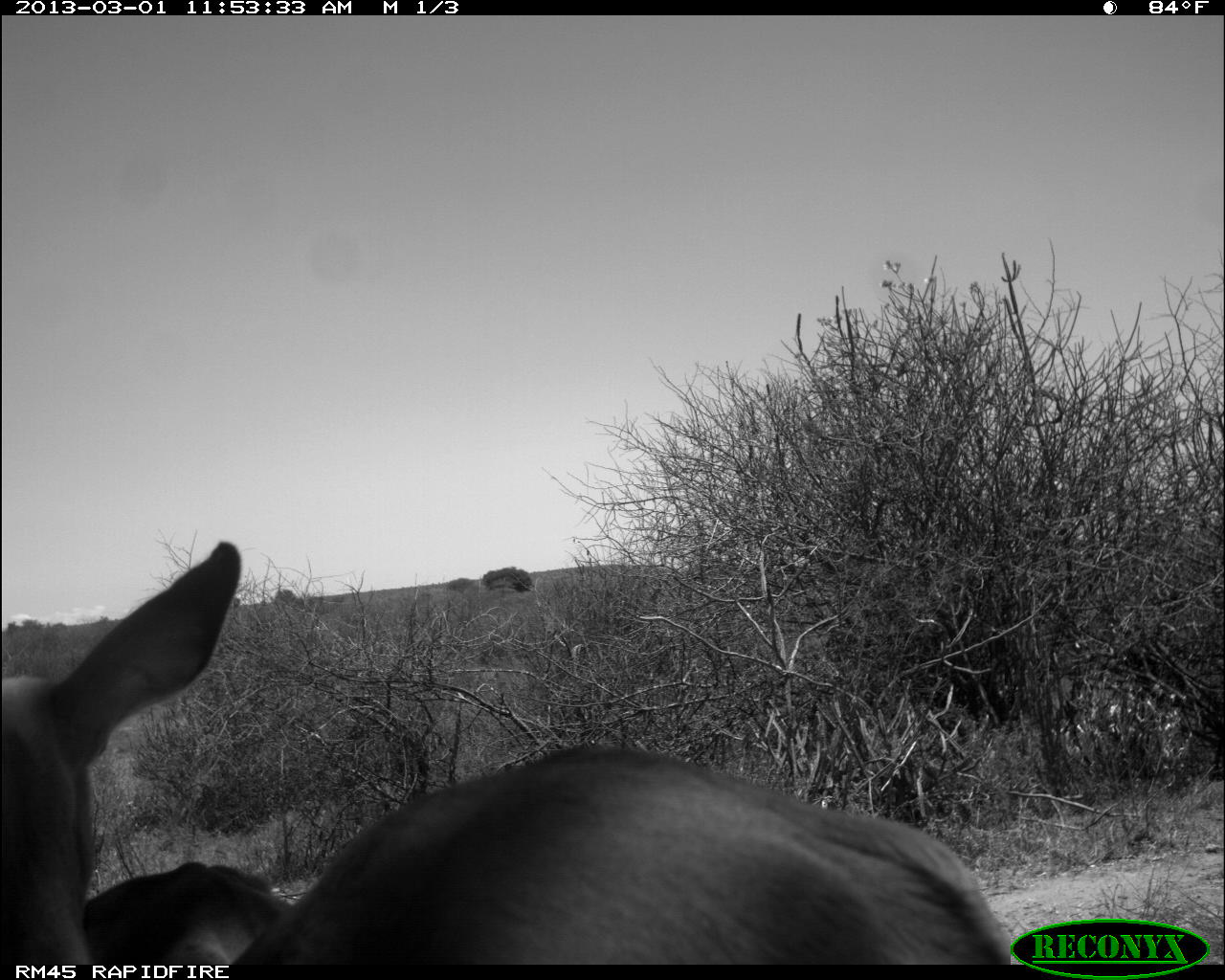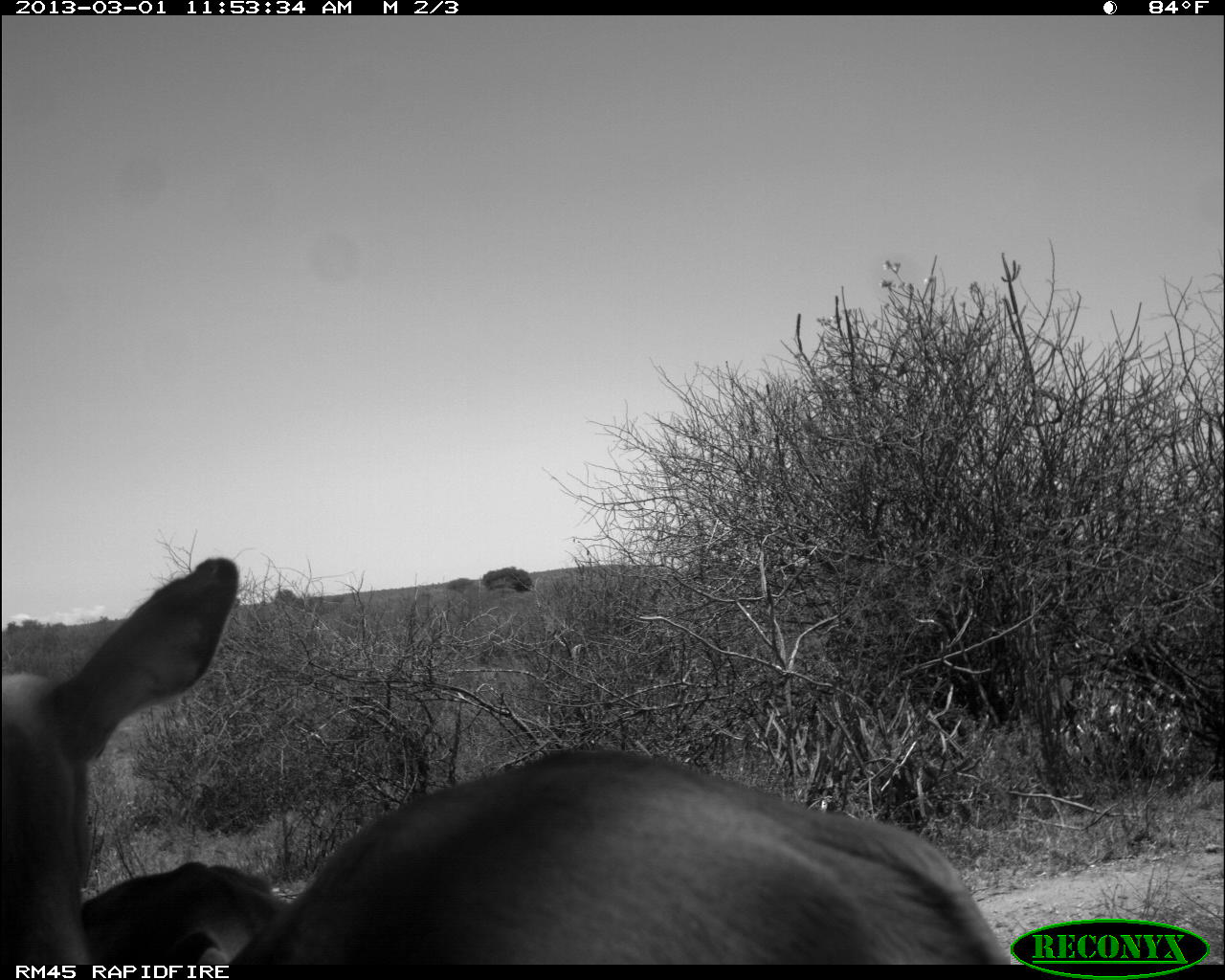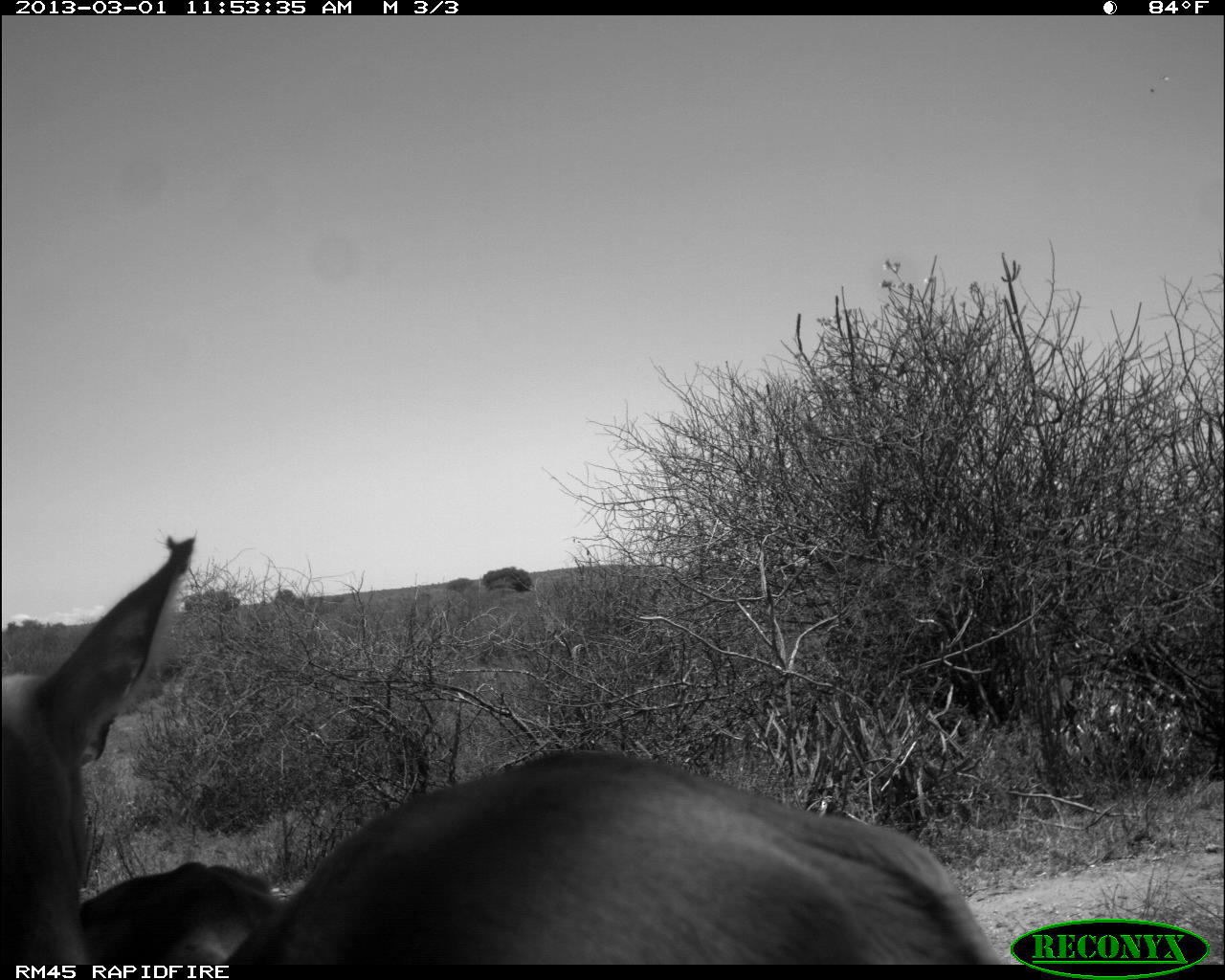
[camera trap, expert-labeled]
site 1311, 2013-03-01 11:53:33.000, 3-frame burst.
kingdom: Animalia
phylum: Chordata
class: Mammalia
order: Artiodactyla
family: Bovidae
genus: Aepyceros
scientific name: Aepyceros melampus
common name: impala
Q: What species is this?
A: Aepyceros melampus (impala).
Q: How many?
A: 2.